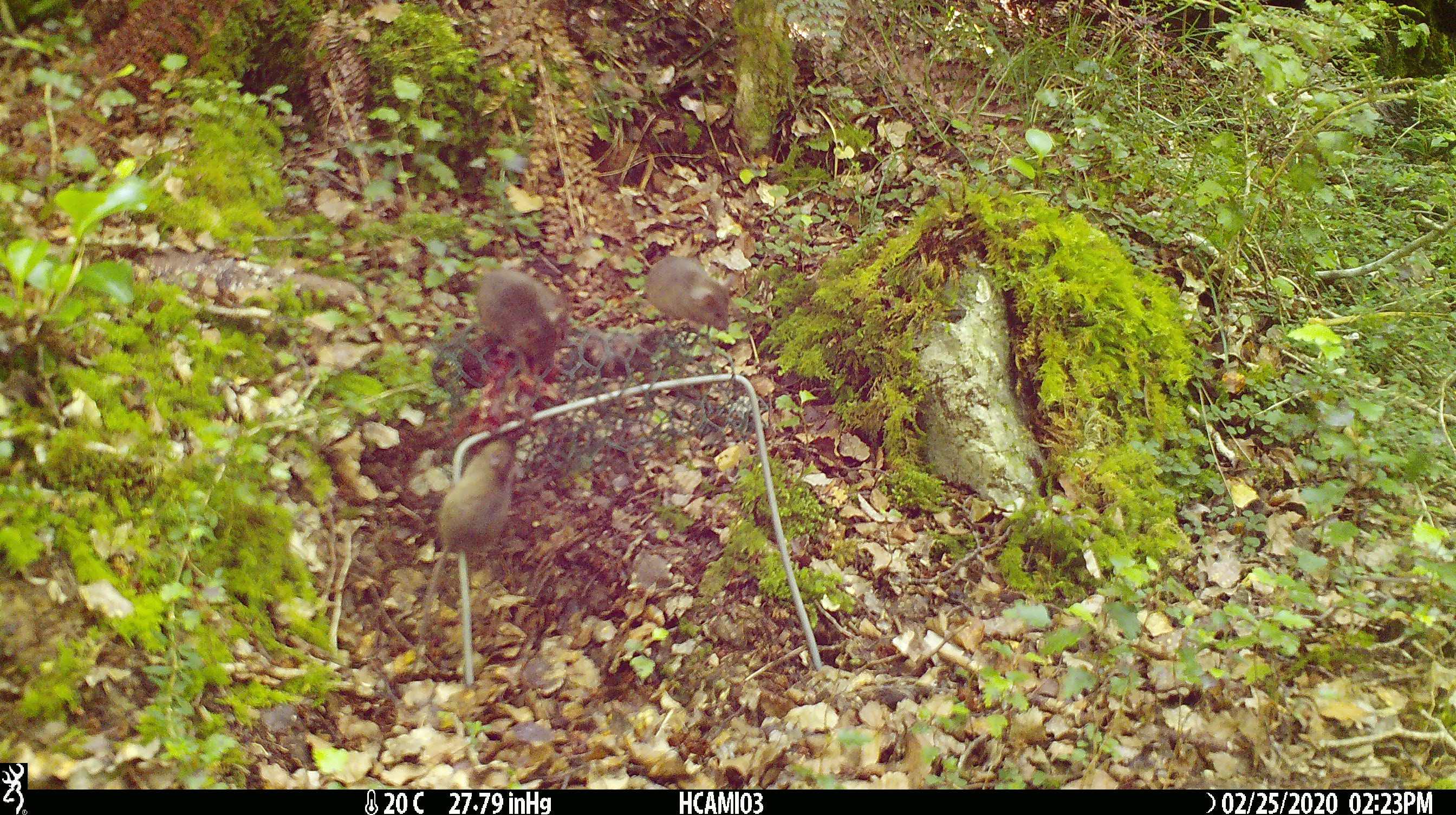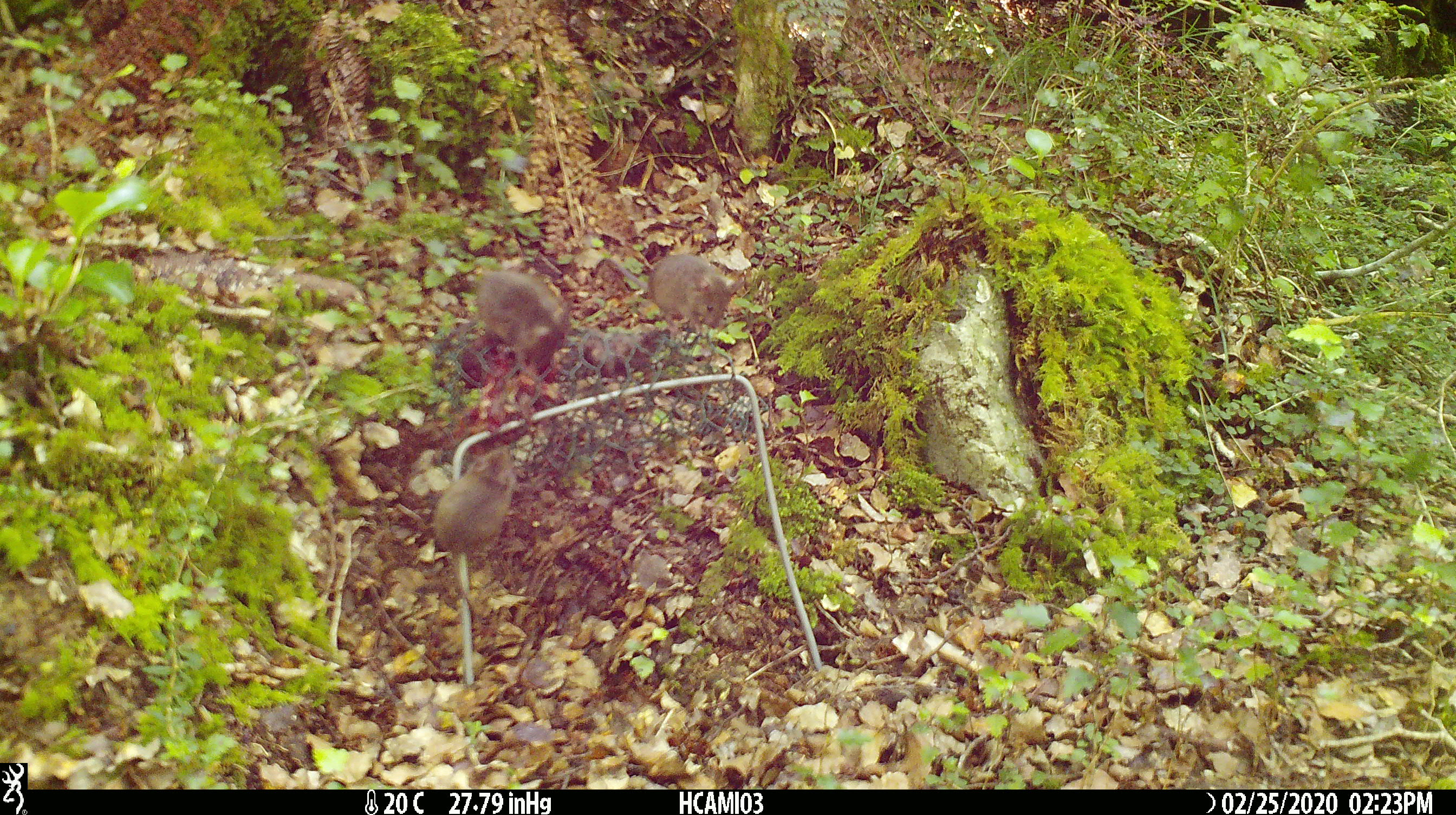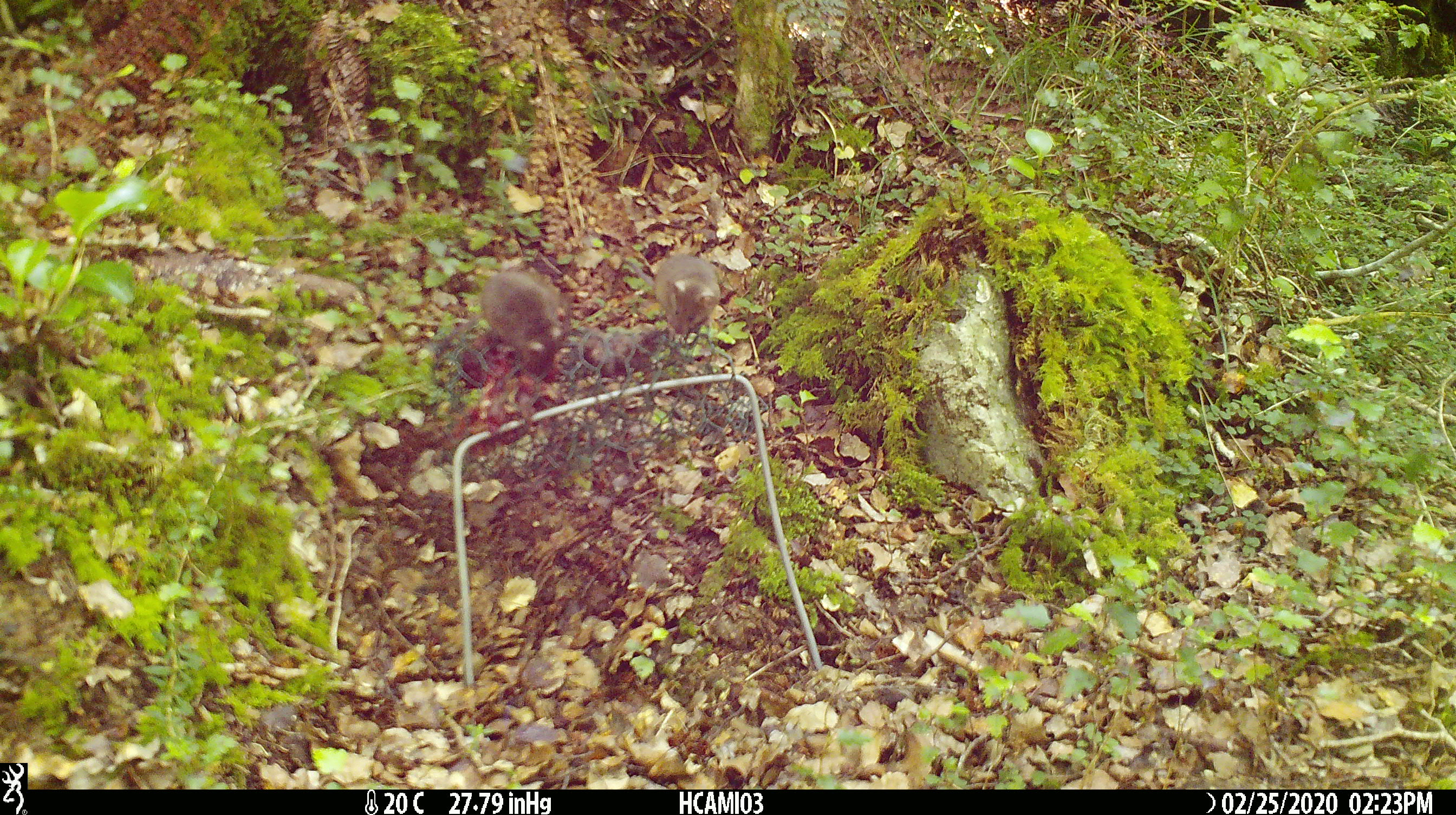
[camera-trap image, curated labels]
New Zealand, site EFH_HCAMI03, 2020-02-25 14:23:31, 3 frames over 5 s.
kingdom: Animalia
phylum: Chordata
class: Mammalia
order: Rodentia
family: Muridae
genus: Mus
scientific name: Mus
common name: mouse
Mouse (Mus).